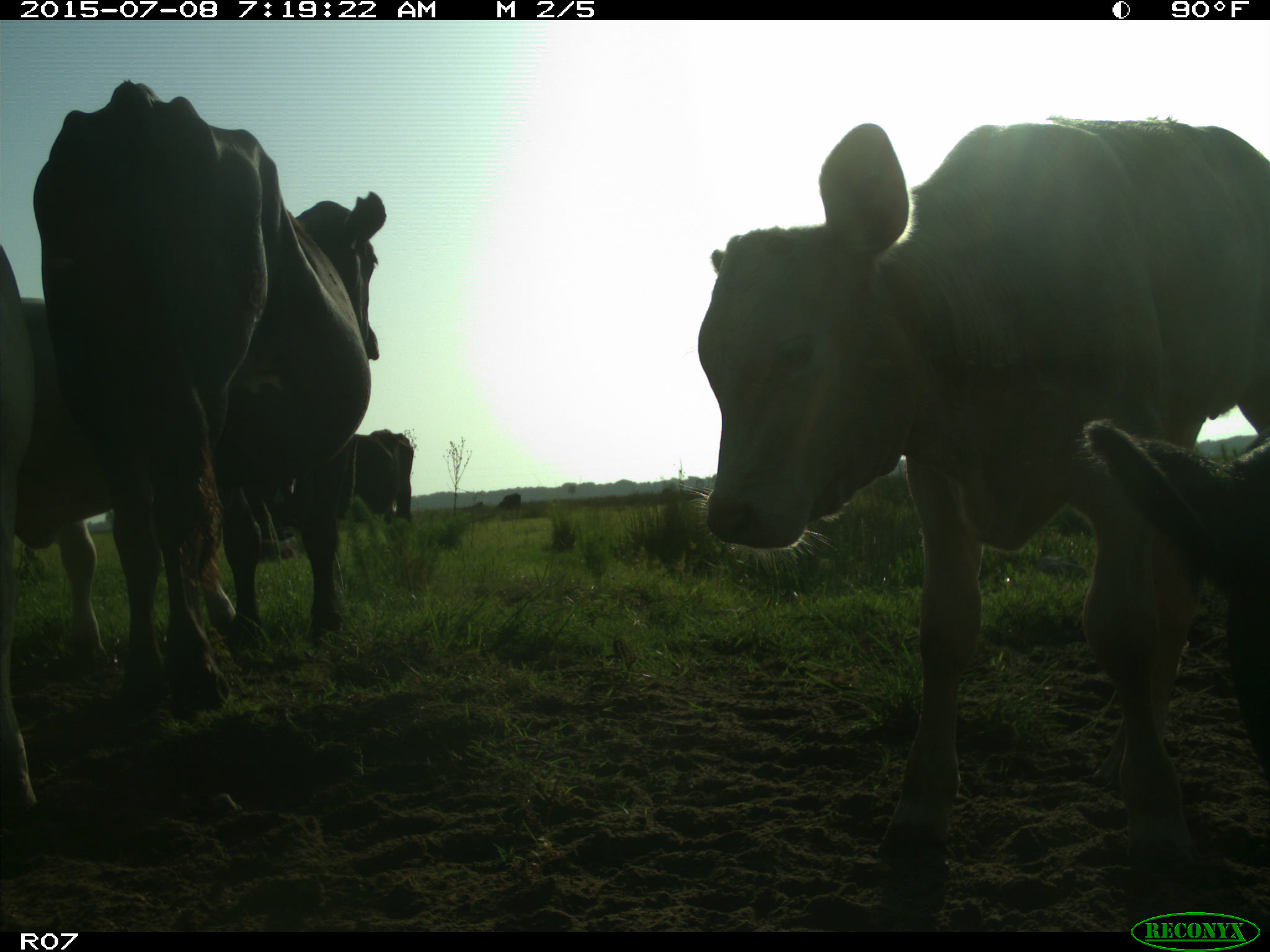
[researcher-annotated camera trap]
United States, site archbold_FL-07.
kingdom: Animalia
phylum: Chordata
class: Mammalia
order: Artiodactyla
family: Bovidae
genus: Bos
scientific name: Bos taurus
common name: domestic cow